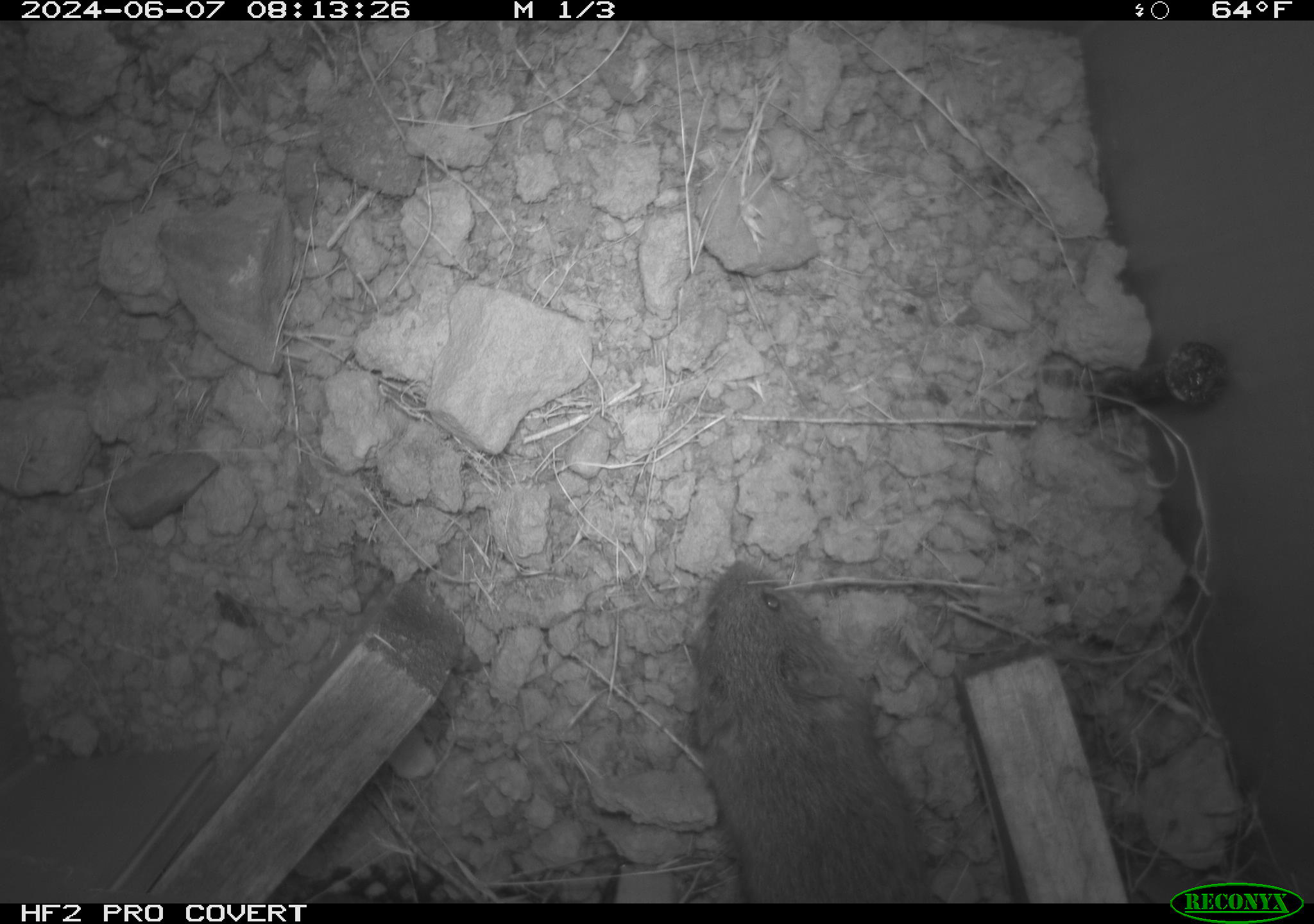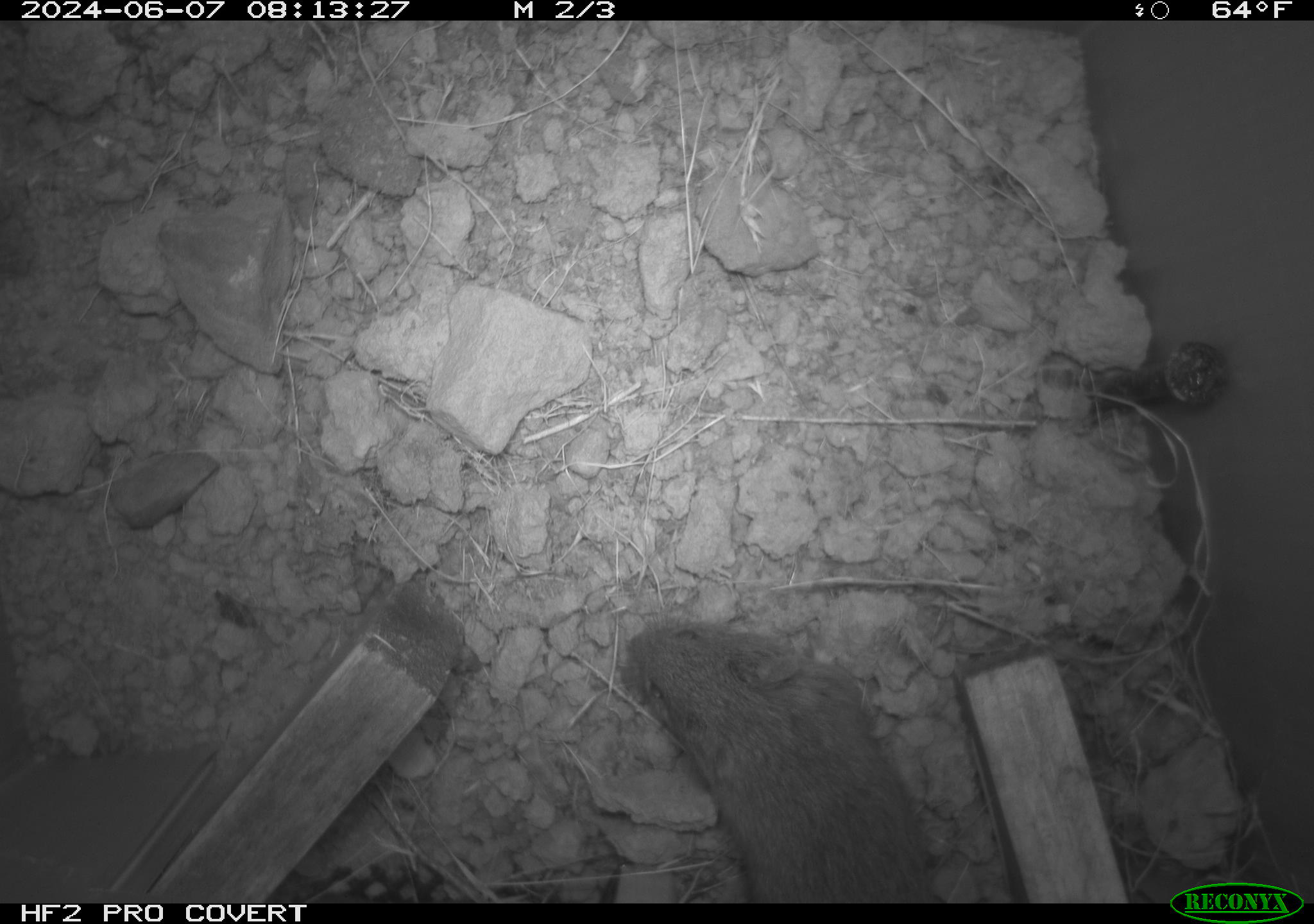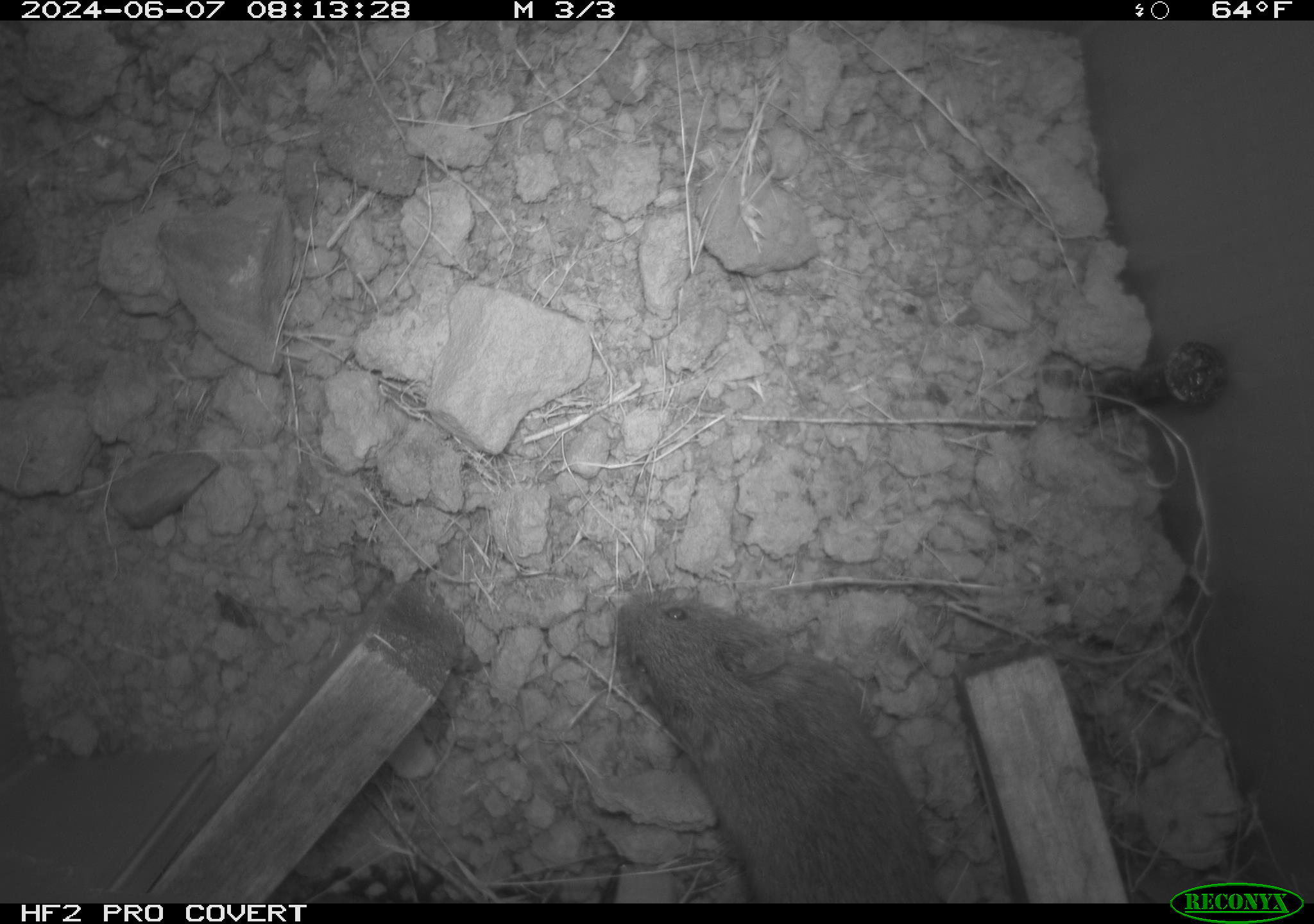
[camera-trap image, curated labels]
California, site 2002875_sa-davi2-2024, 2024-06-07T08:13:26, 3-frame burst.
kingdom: Animalia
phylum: Chordata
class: Mammalia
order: Rodentia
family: Cricetidae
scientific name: Arvicolinae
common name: voles, lemmings, and muskrats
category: arvicolinae subfamily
Arvicolinae subfamily (voles, lemmings, and muskrats) (Arvicolinae).